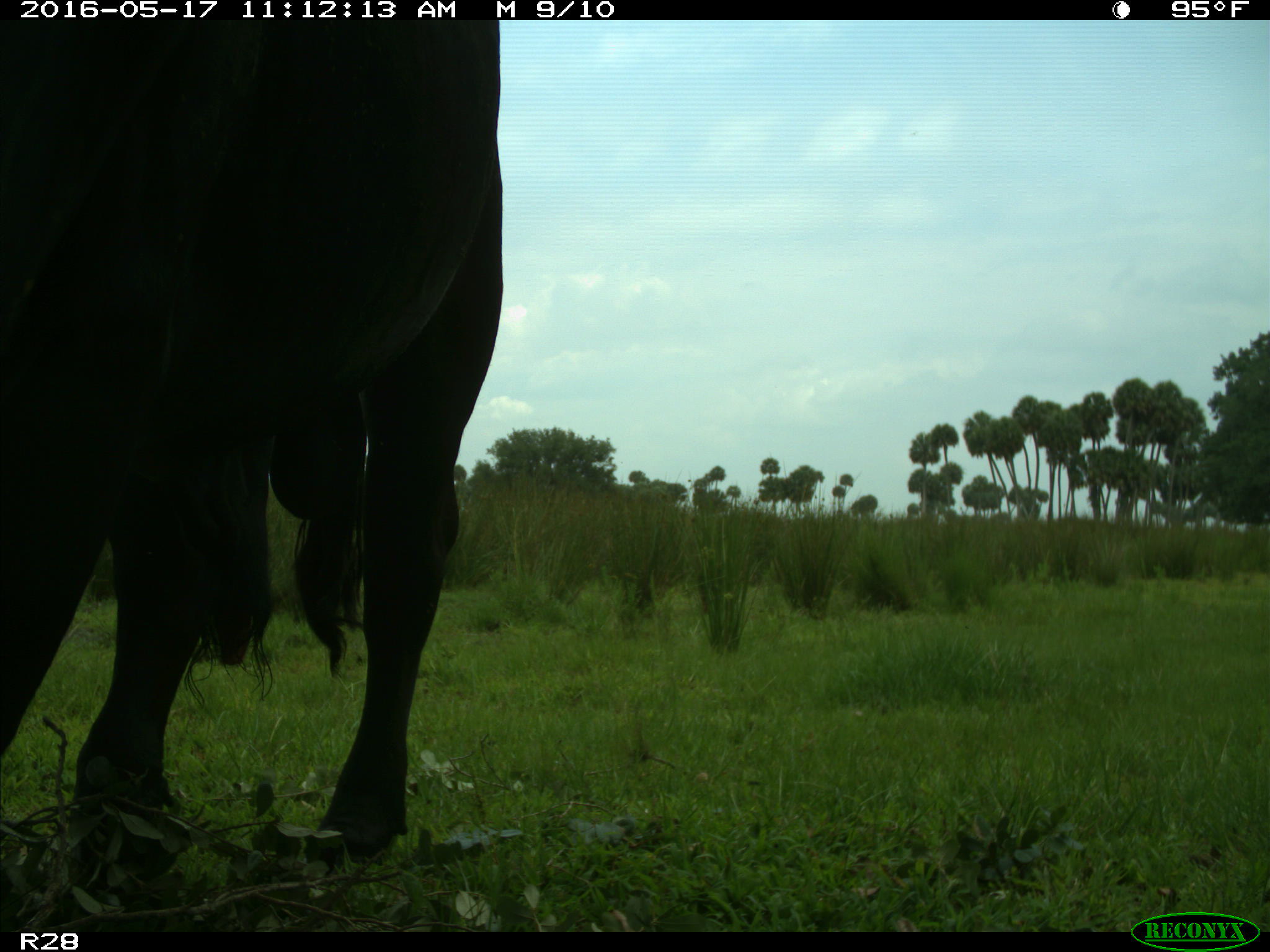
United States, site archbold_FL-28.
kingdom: Animalia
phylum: Chordata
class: Mammalia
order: Artiodactyla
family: Bovidae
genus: Bos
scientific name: Bos taurus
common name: domestic cow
Bos taurus (domestic cow).